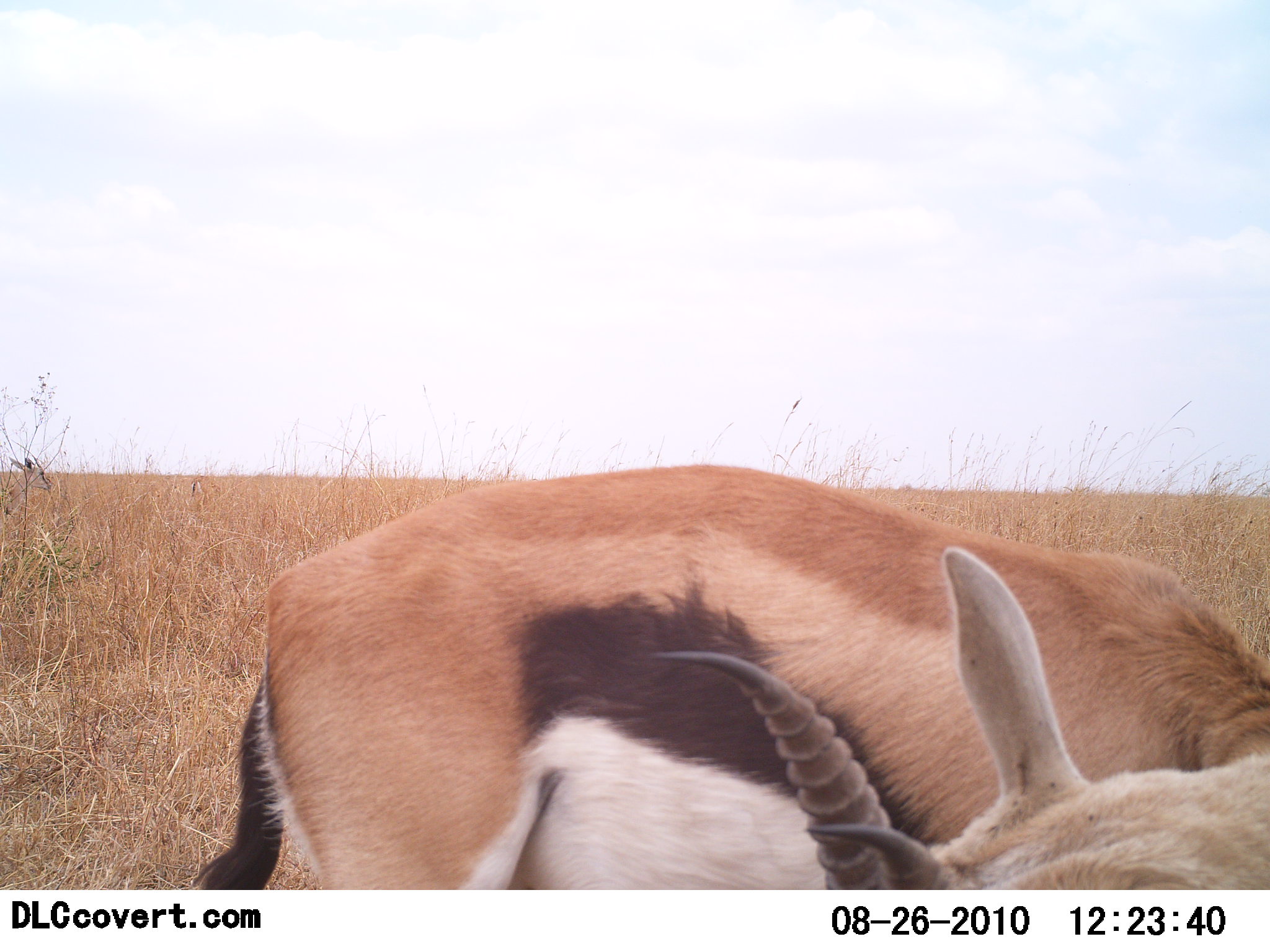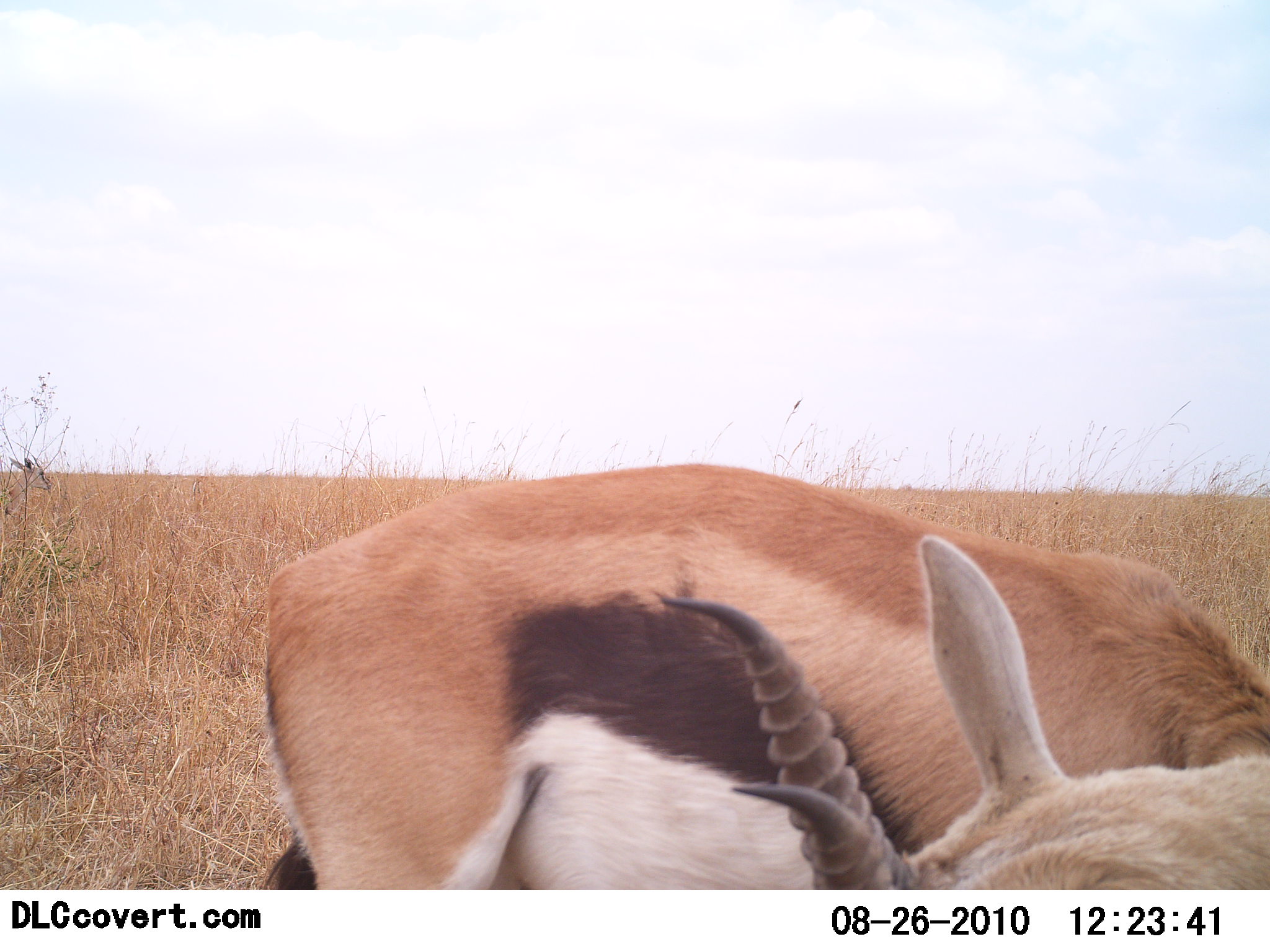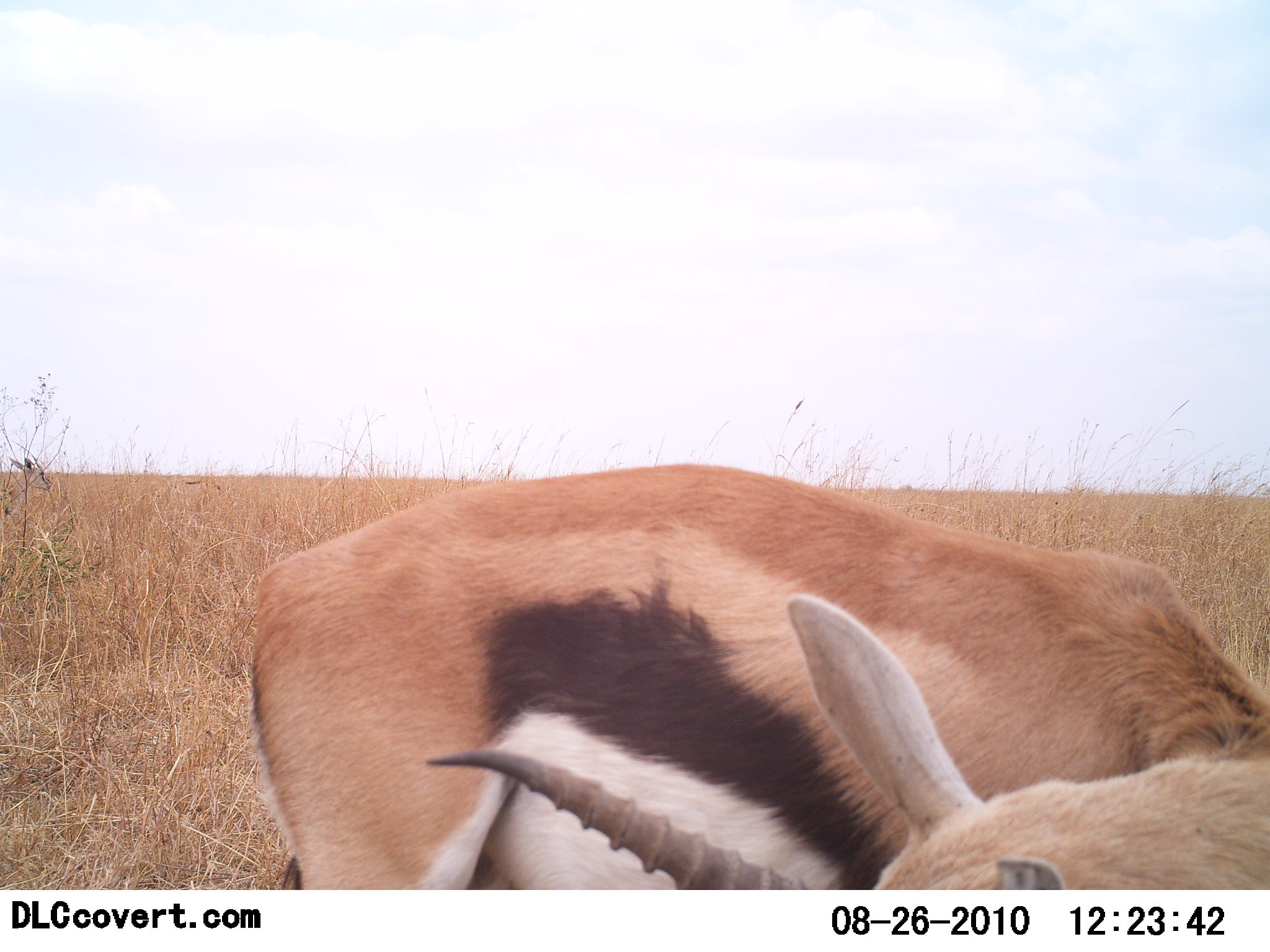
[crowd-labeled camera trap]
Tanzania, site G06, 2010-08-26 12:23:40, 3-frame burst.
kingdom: Animalia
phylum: Chordata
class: Mammalia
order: Artiodactyla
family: Bovidae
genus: Eudorcas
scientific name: Eudorcas thomsonii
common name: thomson's gazelle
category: gazellethomsons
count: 1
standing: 91%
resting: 0%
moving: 0%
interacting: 4%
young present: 0%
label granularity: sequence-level